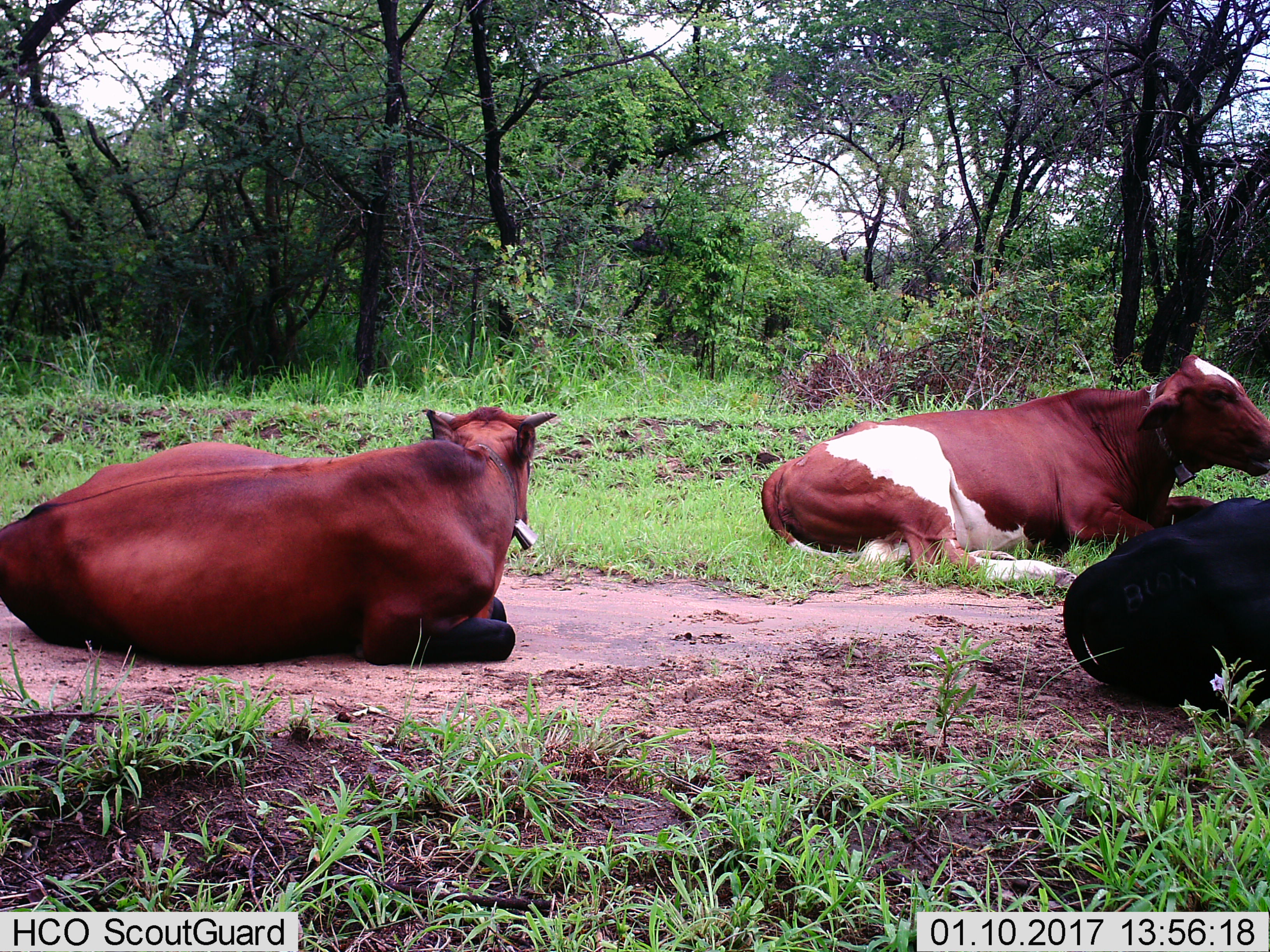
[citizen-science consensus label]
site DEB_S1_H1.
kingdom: Animalia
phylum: Chordata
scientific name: Vertebrata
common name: domestic animal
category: domesticanimal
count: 3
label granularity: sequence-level